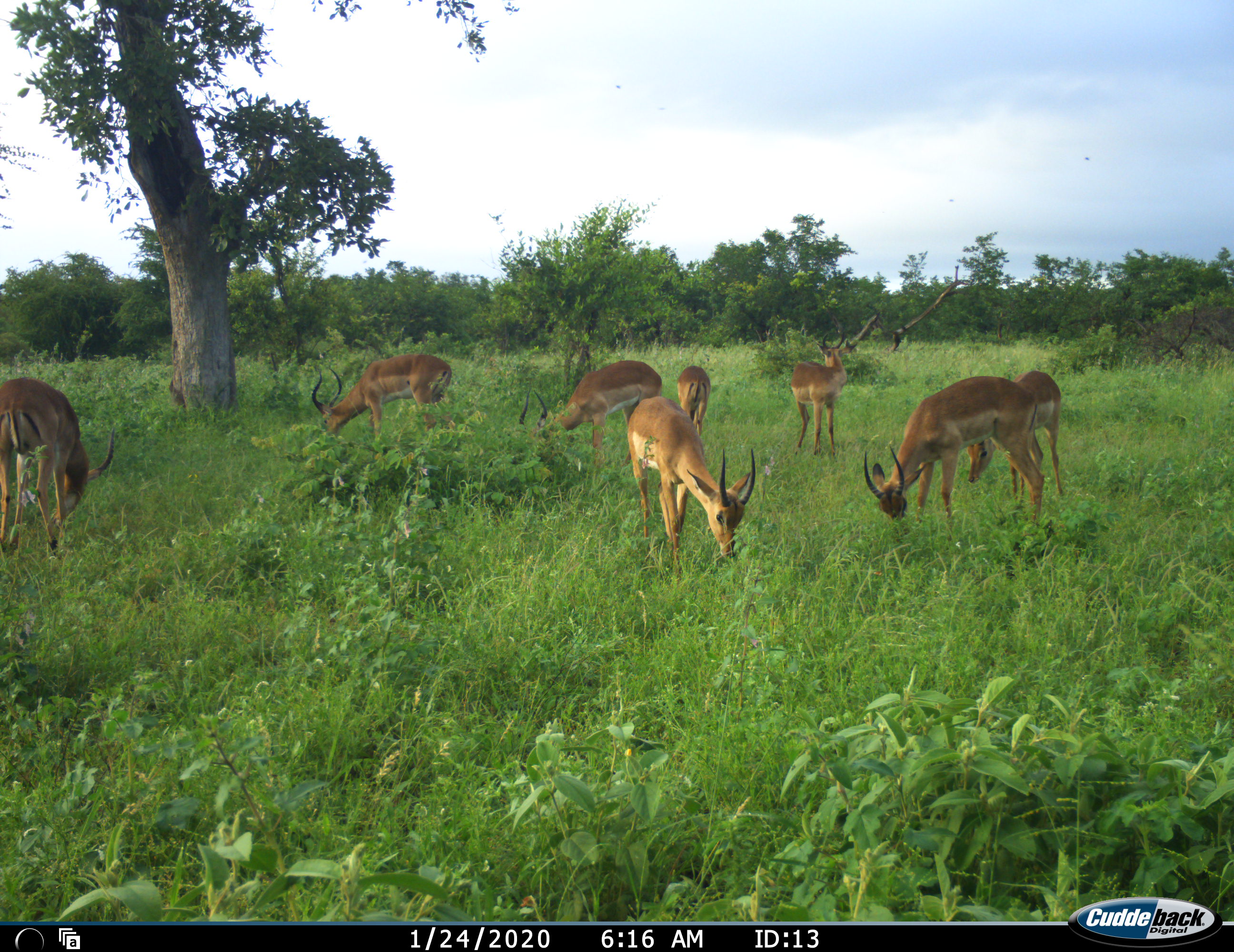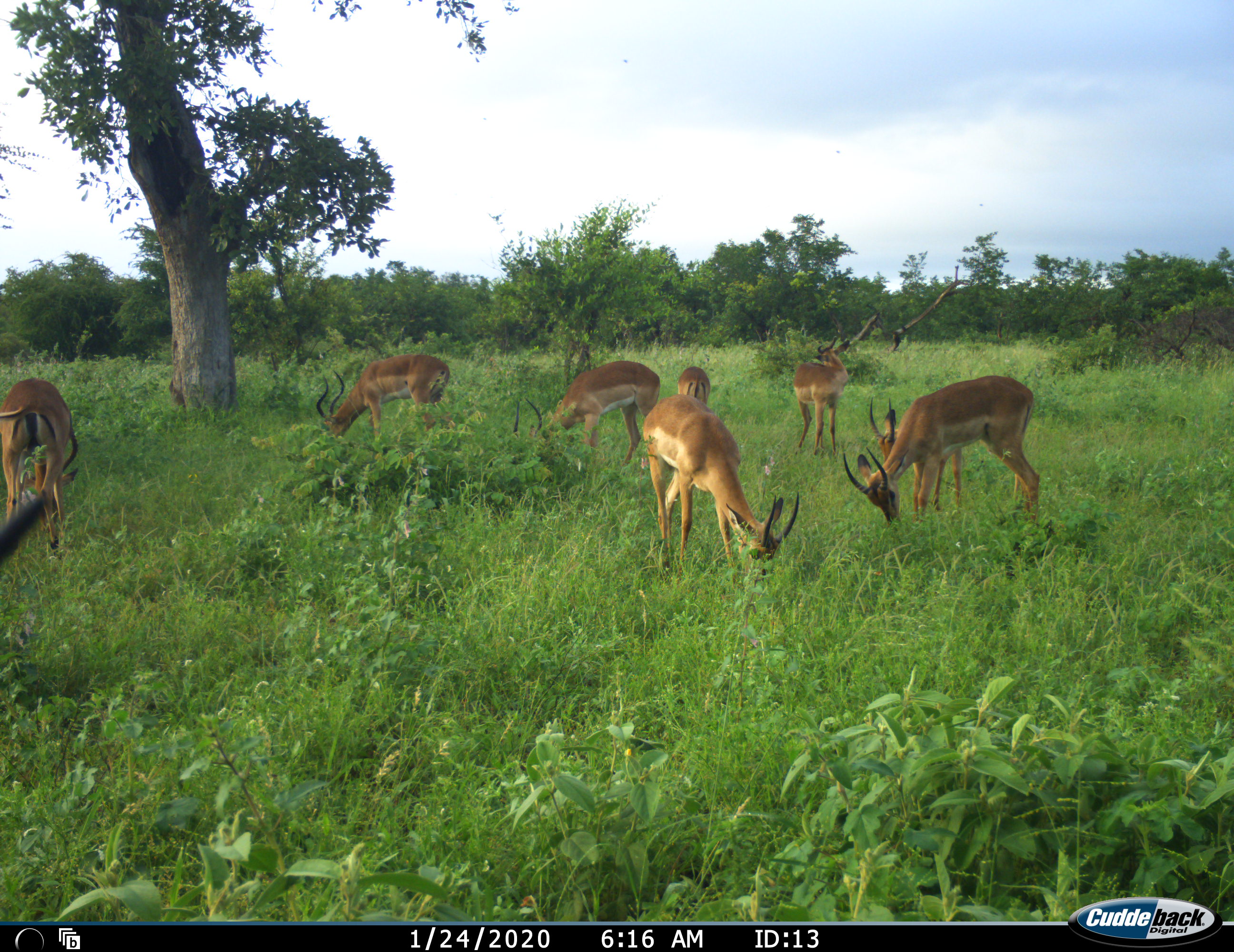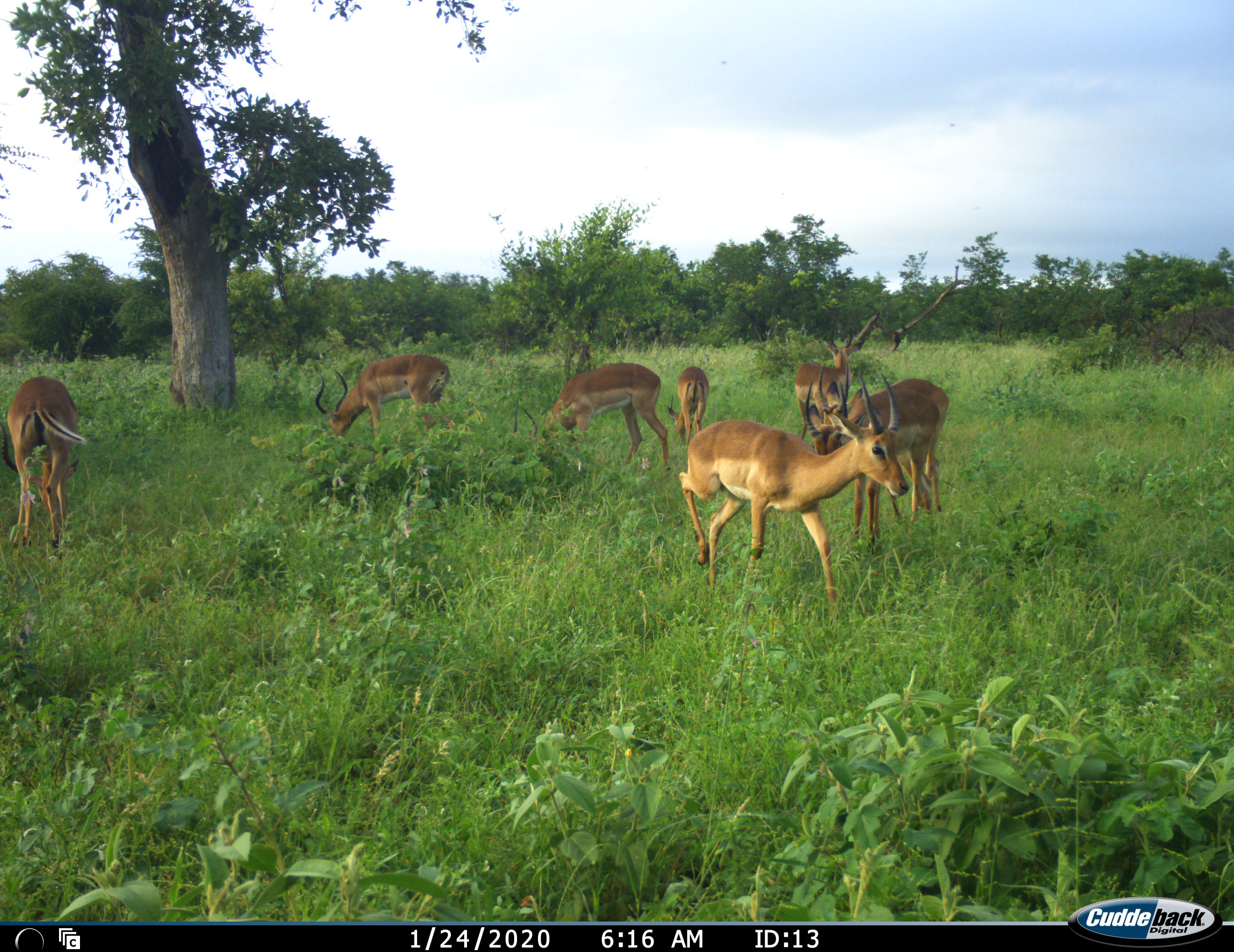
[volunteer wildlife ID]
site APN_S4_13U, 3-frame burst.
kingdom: Animalia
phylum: Chordata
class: Mammalia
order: Artiodactyla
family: Bovidae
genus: Aepyceros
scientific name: Aepyceros melampus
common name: impala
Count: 8.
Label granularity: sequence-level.